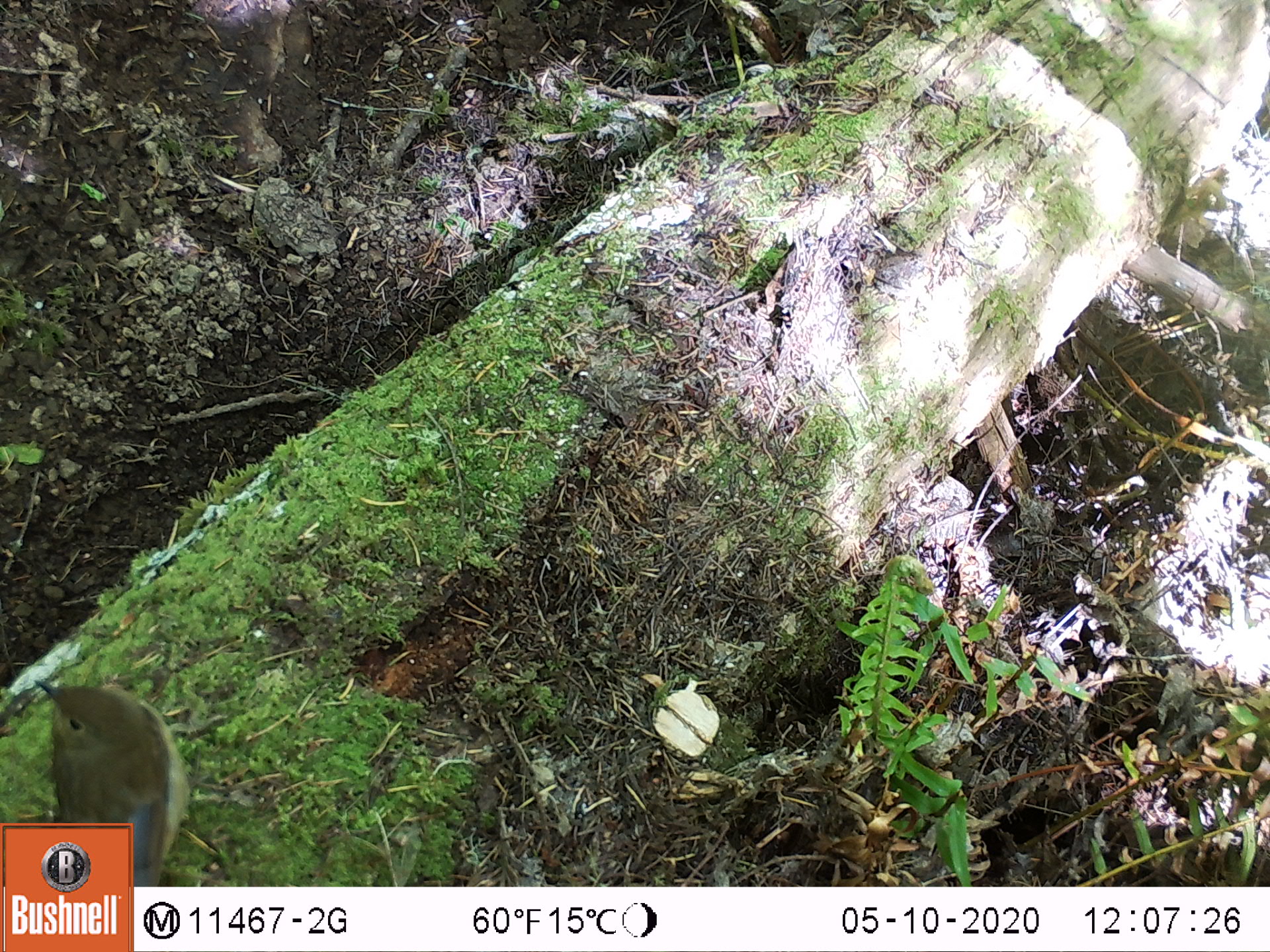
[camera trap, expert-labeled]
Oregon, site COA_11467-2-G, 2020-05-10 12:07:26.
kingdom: Animalia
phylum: Chordata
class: Aves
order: Passeriformes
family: Turdidae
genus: Catharus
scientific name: Catharus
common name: brown thrushes and nightingale-thrushes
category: catharus species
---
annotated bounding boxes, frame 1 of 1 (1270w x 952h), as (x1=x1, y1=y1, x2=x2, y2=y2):
catharus species: (x1=27, y1=667, x2=202, y2=815)